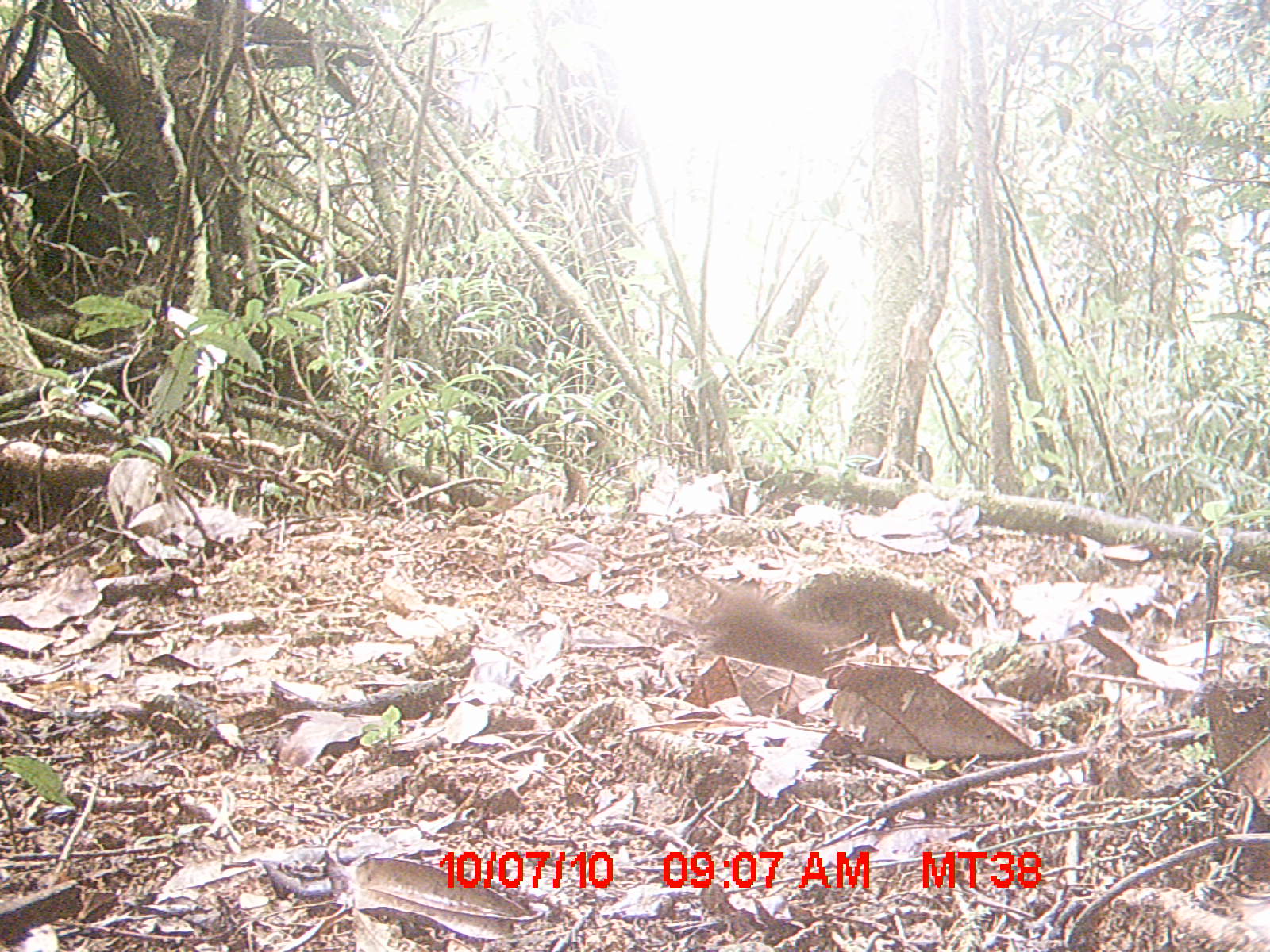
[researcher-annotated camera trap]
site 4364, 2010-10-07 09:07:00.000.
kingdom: Animalia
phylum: Chordata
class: Mammalia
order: Rodentia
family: Muridae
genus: Rattus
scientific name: Rattus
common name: rodent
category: unknown rat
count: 1